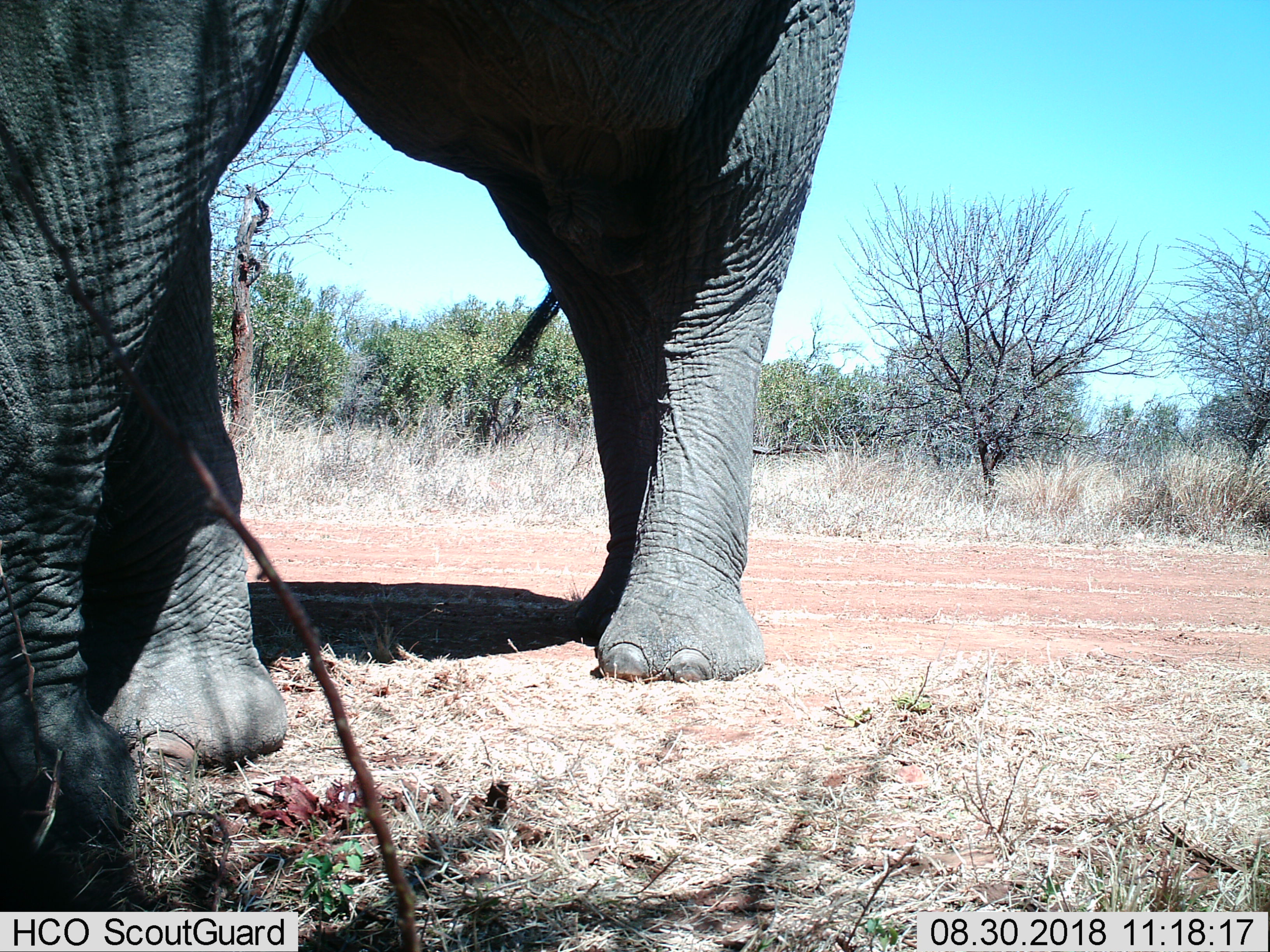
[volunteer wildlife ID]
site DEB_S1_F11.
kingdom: Animalia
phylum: Chordata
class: Mammalia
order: Proboscidea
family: Elephantidae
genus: Loxodonta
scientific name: Loxodonta africana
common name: african bush elephant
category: elephant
Elephant (african bush elephant) (Loxodonta africana), count 1. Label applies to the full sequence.